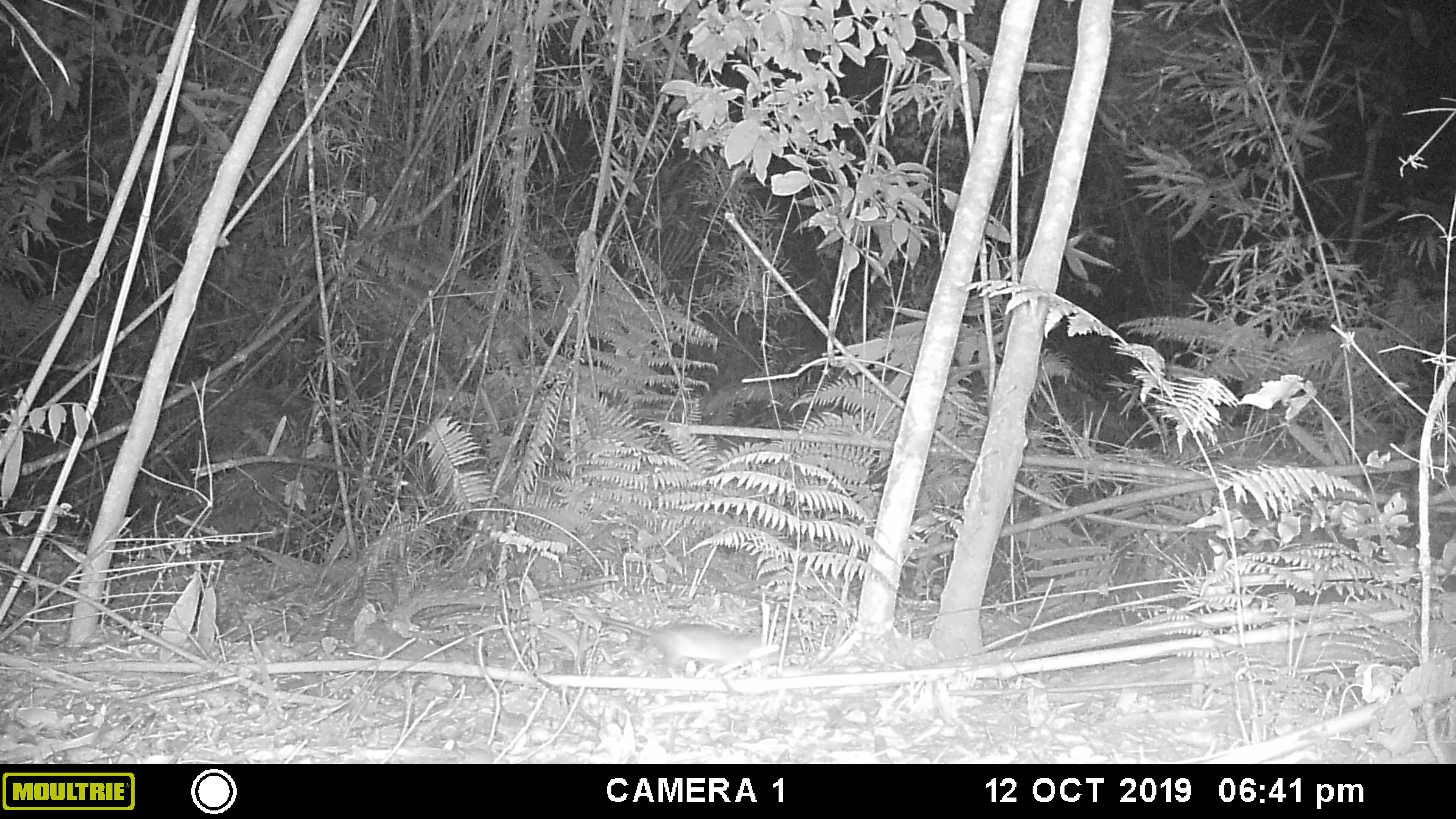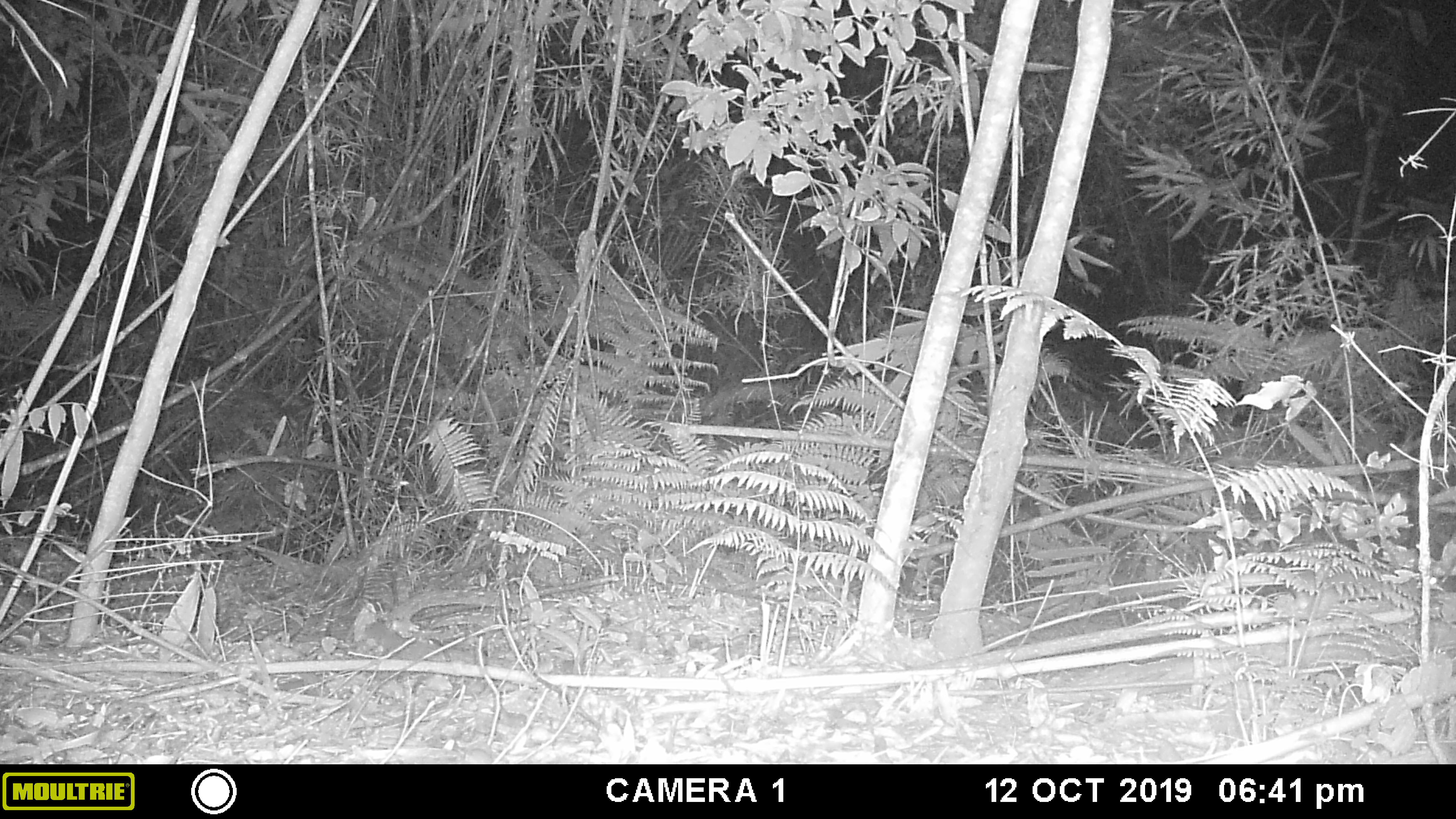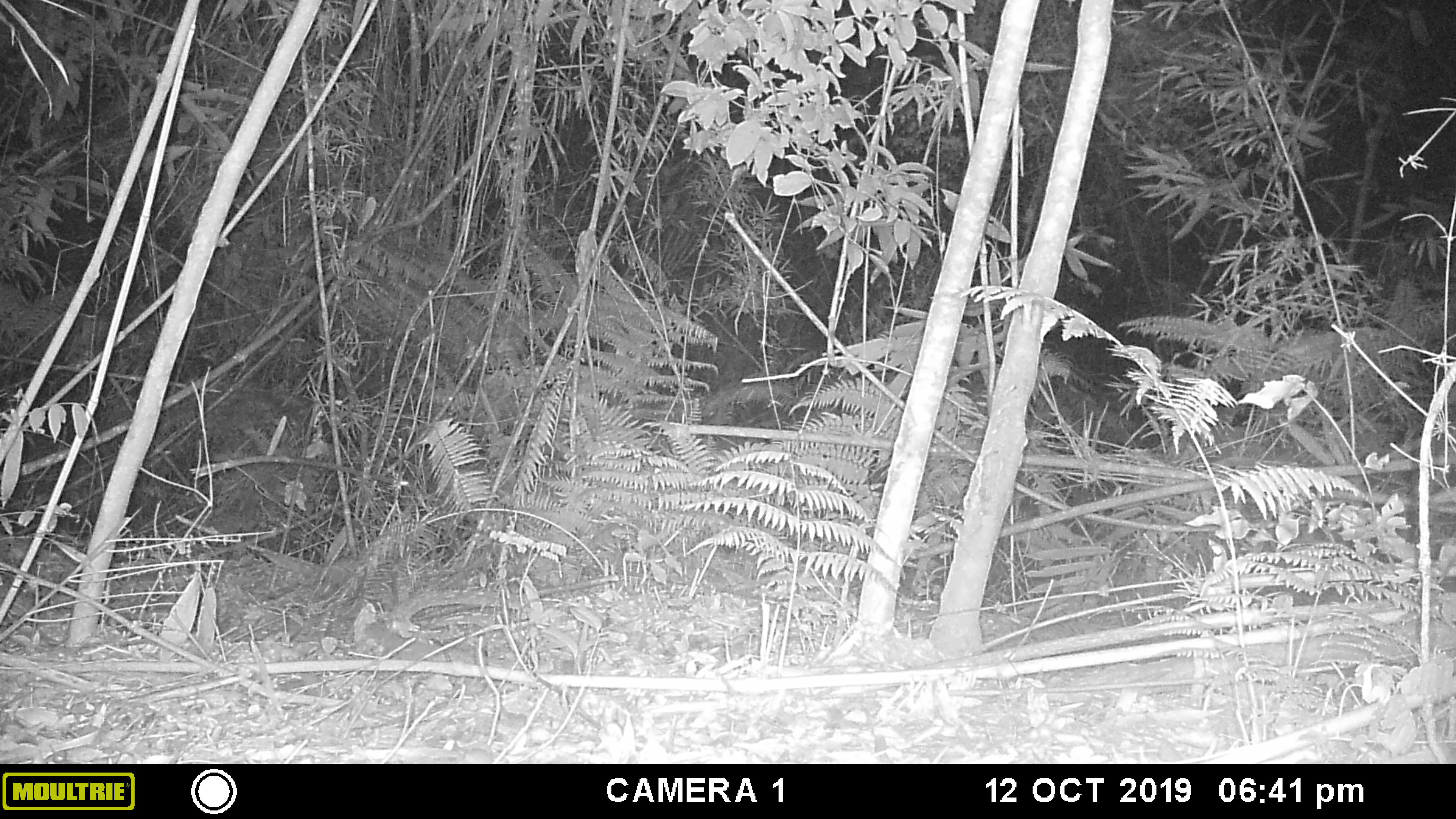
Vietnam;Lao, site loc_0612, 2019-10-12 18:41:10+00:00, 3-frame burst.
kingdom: Animalia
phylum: Chordata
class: Mammalia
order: Rodentia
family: Muridae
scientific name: Muridae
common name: old-world mice and rats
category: unidentified murid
Unidentified murid (old-world mice and rats) (Muridae). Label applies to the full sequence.